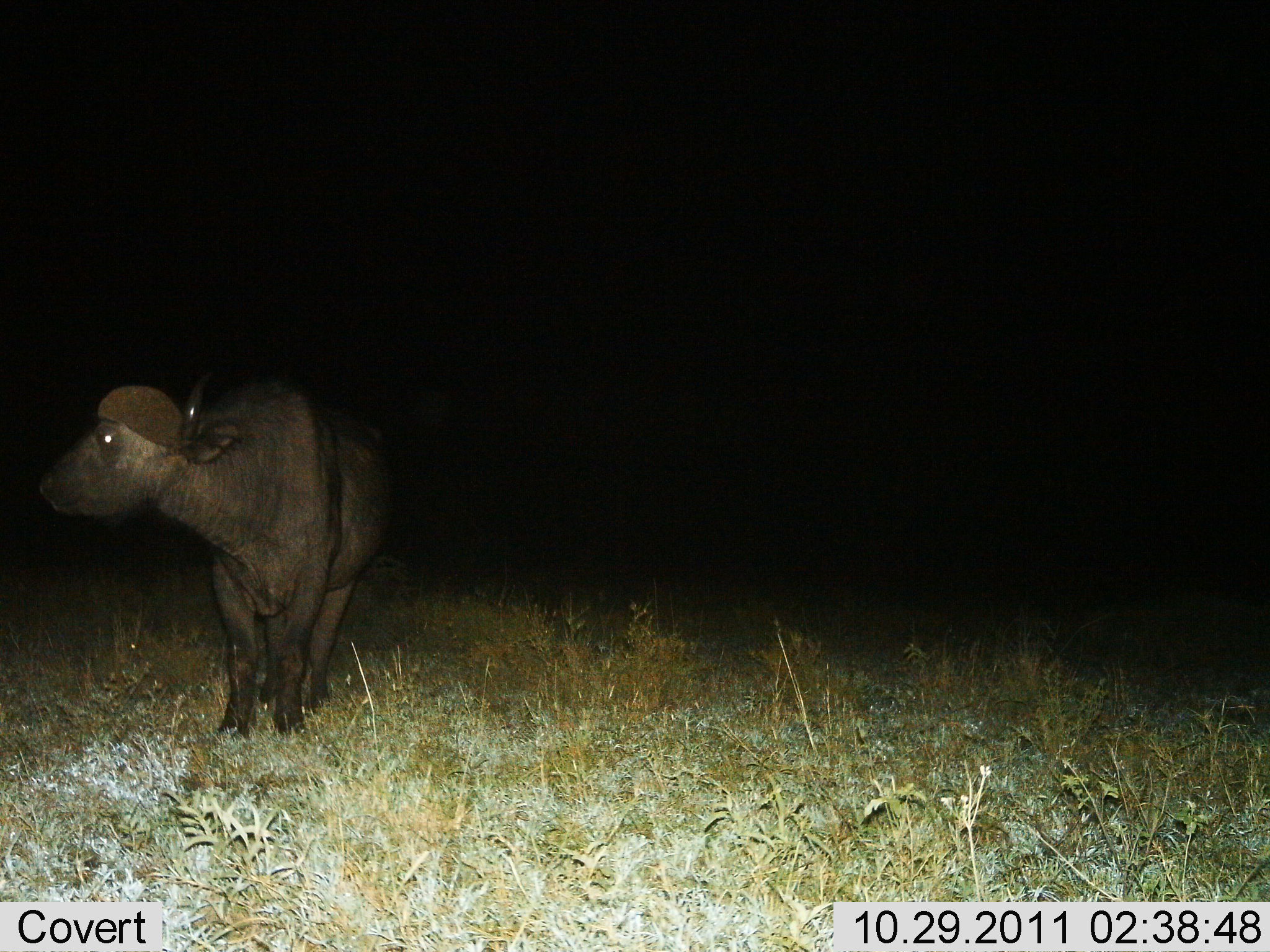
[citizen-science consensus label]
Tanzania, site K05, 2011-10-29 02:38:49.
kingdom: Animalia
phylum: Chordata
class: Mammalia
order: Artiodactyla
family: Bovidae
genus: Syncerus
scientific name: Syncerus caffer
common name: cape buffalo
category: buffalo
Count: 1.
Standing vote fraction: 100%.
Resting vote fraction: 0%.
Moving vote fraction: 0%.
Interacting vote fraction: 0%.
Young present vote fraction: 8%.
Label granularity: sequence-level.